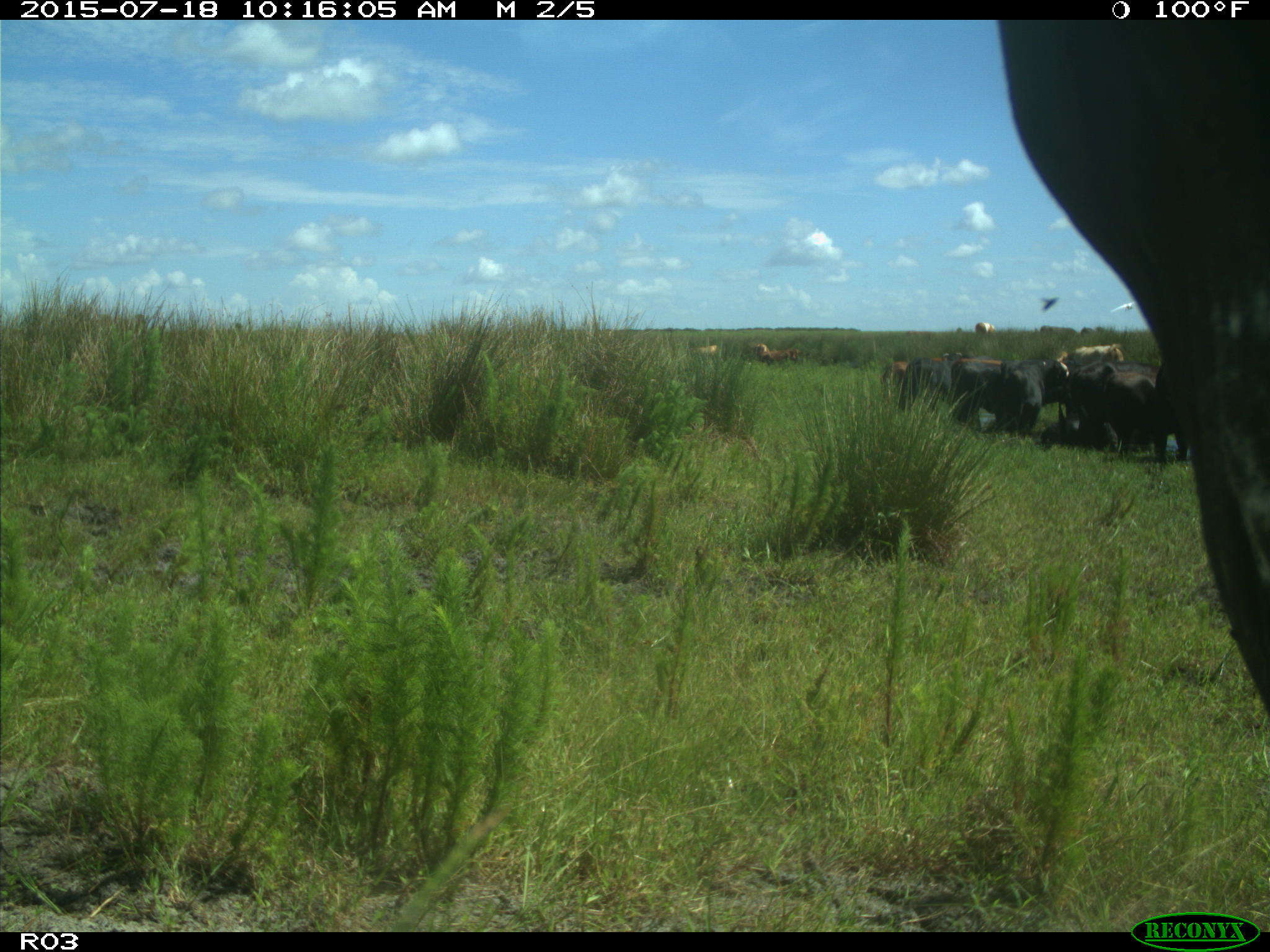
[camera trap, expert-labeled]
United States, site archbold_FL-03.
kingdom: Animalia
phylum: Chordata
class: Mammalia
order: Artiodactyla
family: Bovidae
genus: Bos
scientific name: Bos taurus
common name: domestic cow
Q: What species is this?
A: Bos taurus (domestic cow).